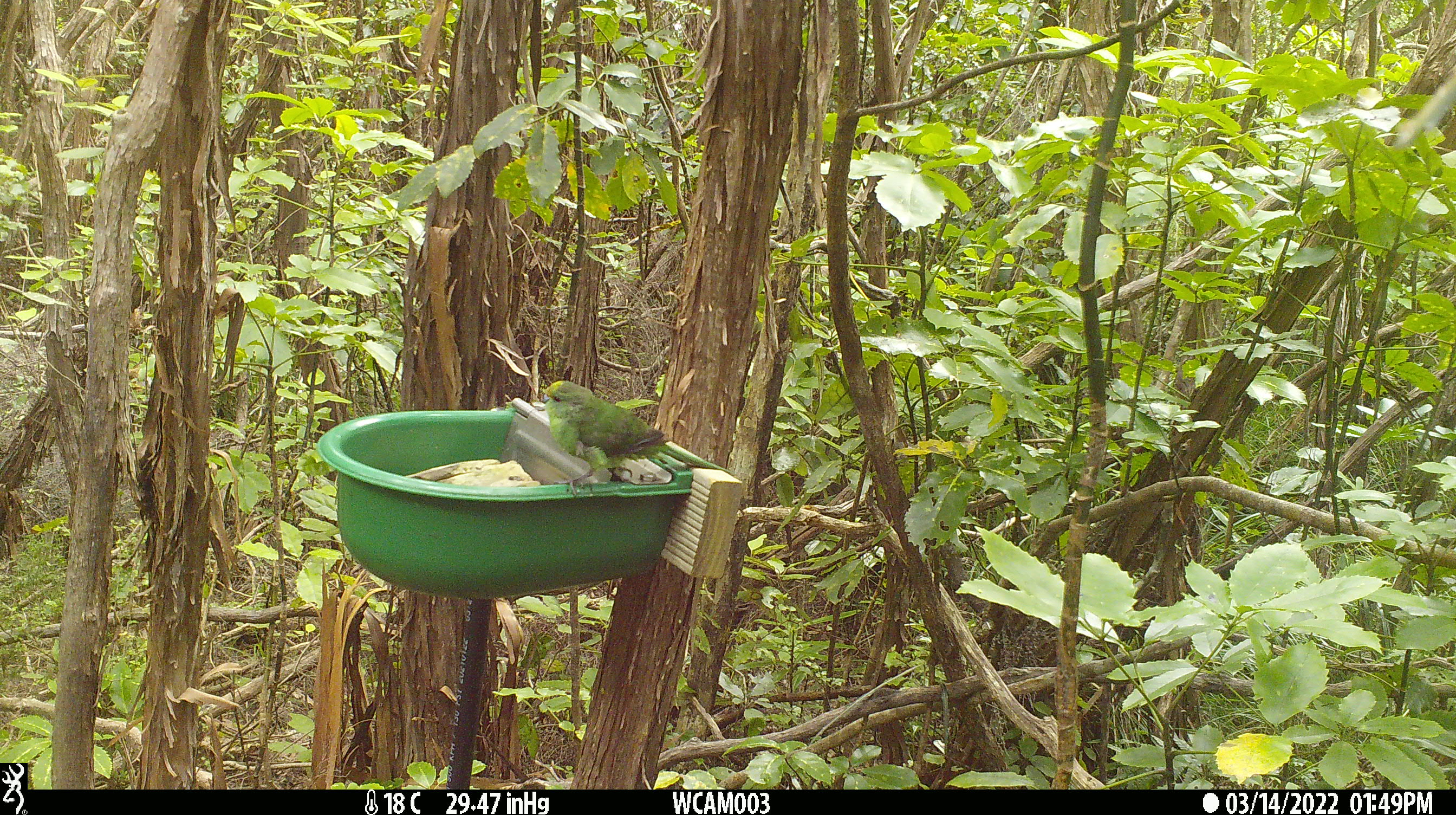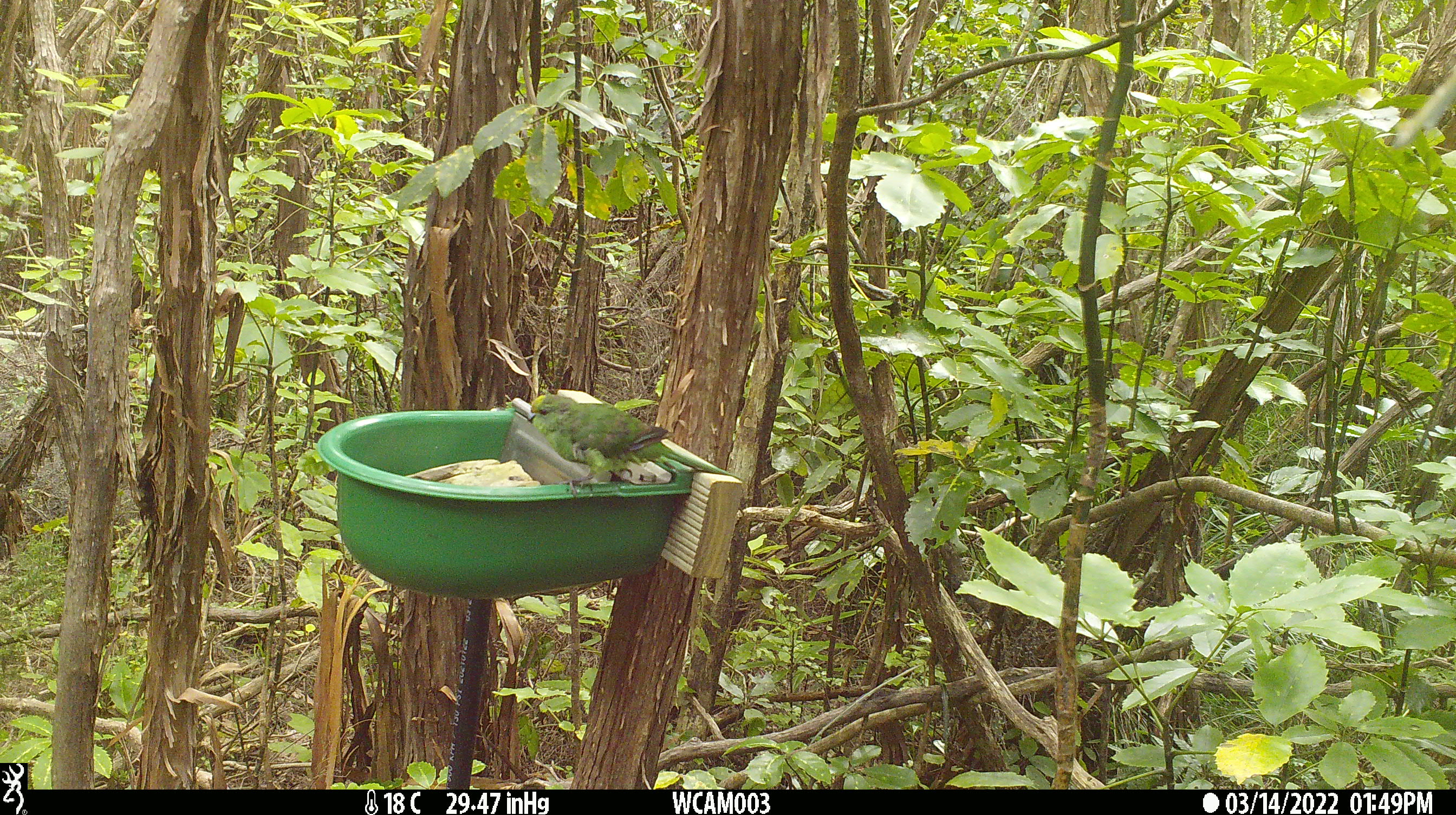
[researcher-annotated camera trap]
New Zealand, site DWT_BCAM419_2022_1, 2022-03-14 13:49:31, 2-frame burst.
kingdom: Animalia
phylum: Chordata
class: Aves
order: Psittaciformes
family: Psittaculidae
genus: Cyanoramphus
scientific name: Cyanoramphus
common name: parakeet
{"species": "parakeet (Cyanoramphus)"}